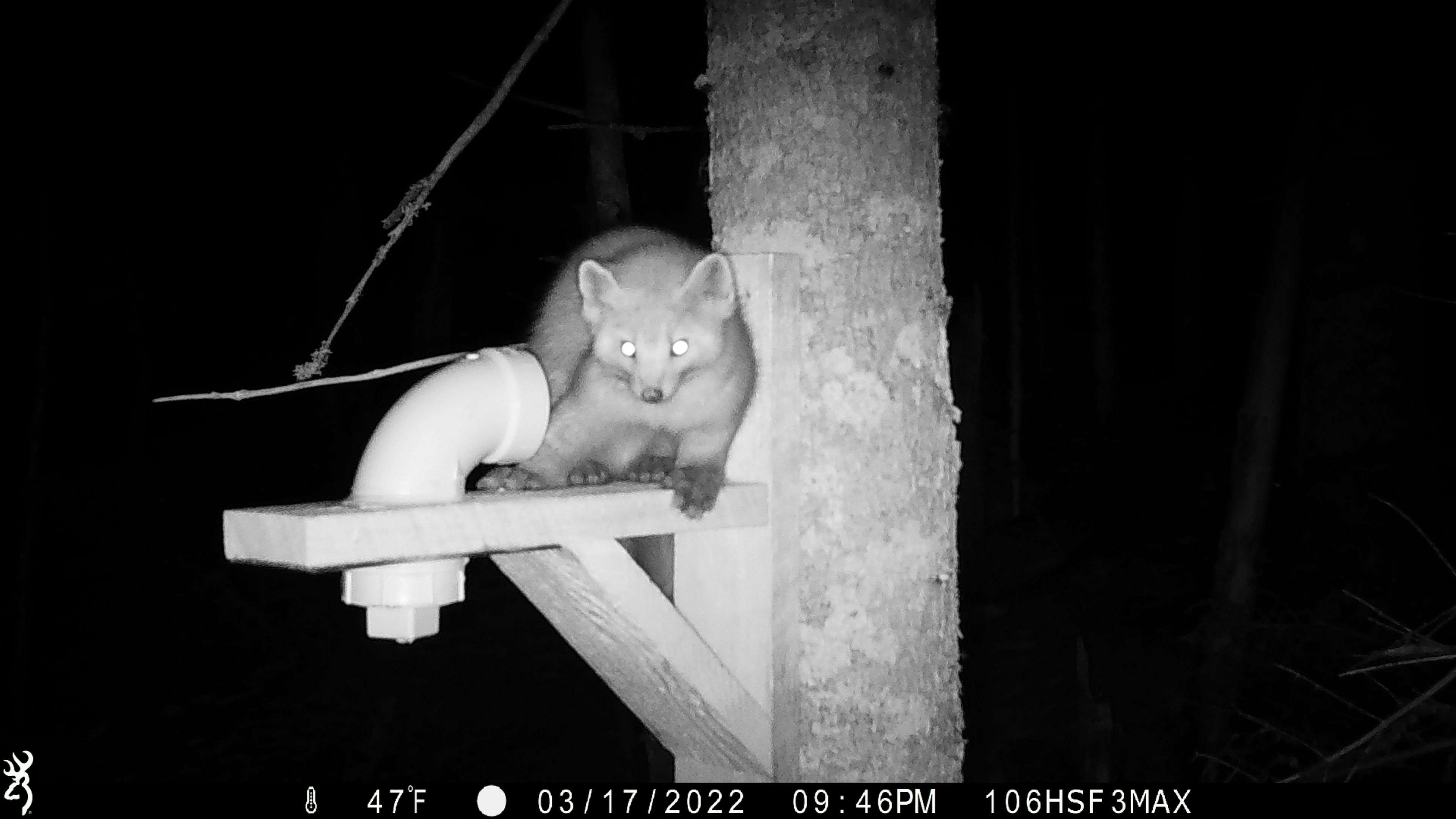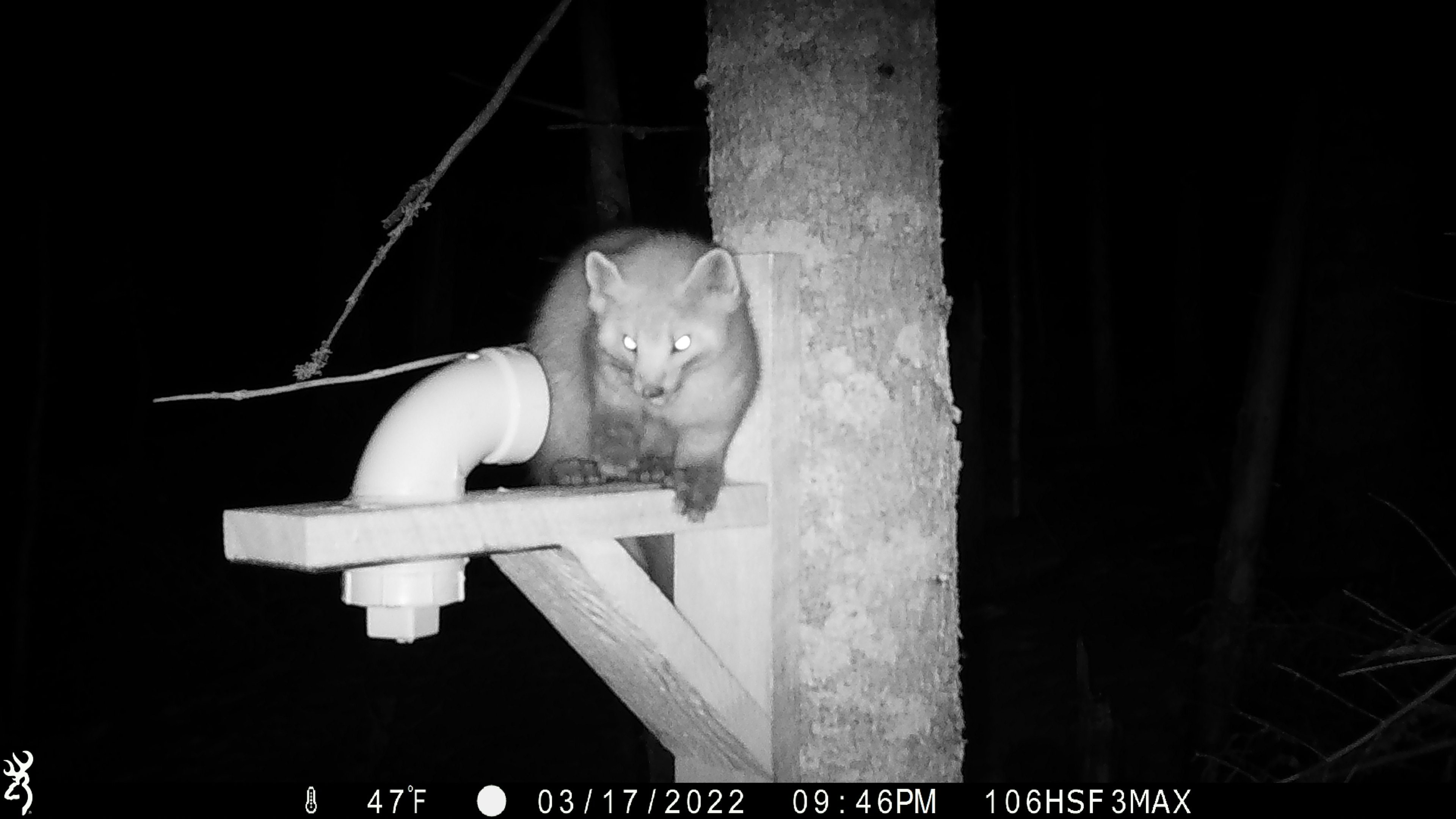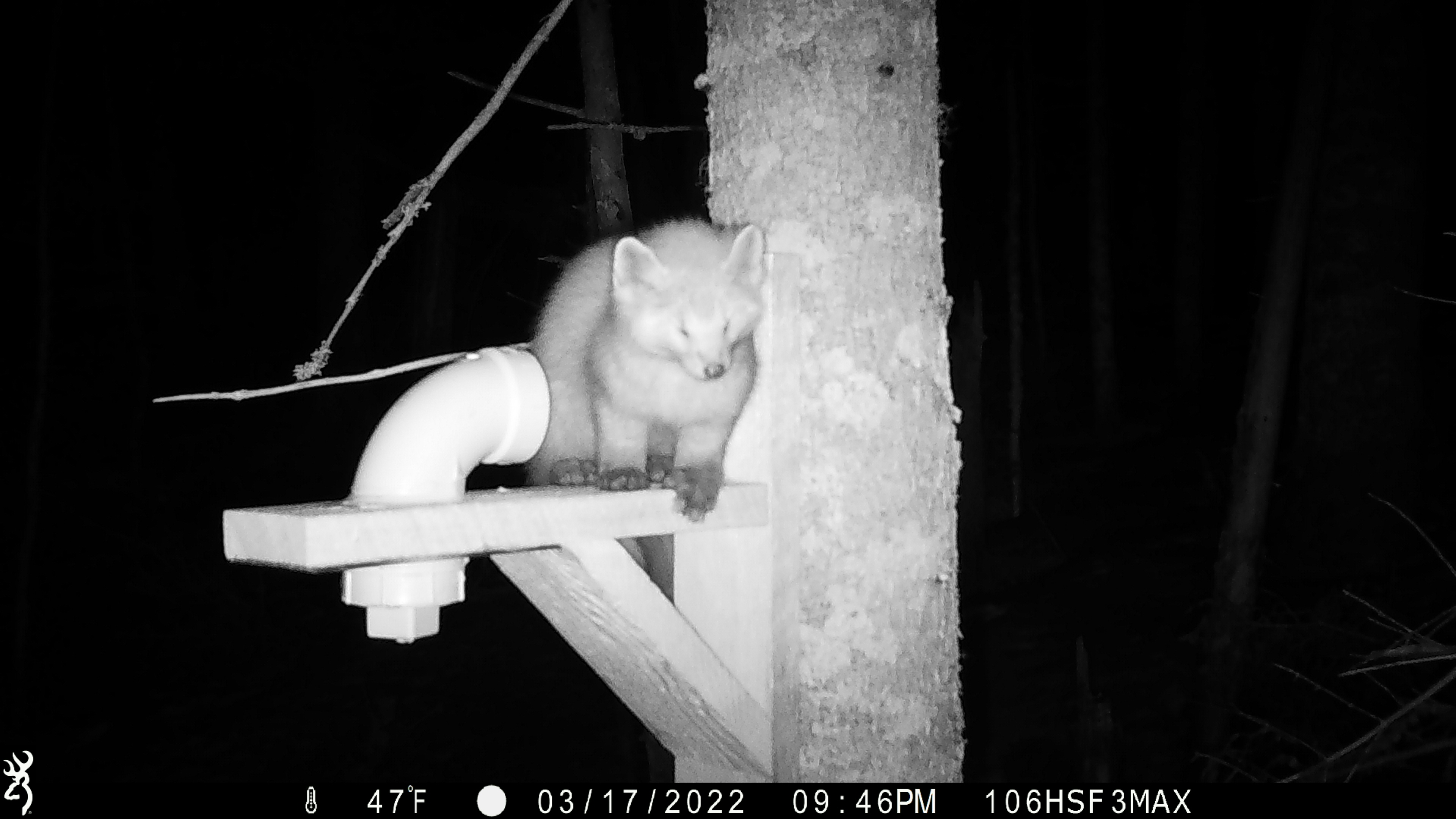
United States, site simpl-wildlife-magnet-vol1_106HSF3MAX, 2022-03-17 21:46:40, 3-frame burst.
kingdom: Animalia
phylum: Chordata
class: Mammalia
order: Carnivora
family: Mustelidae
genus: Martes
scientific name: Martes americana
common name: american marten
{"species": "american marten (Martes americana)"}